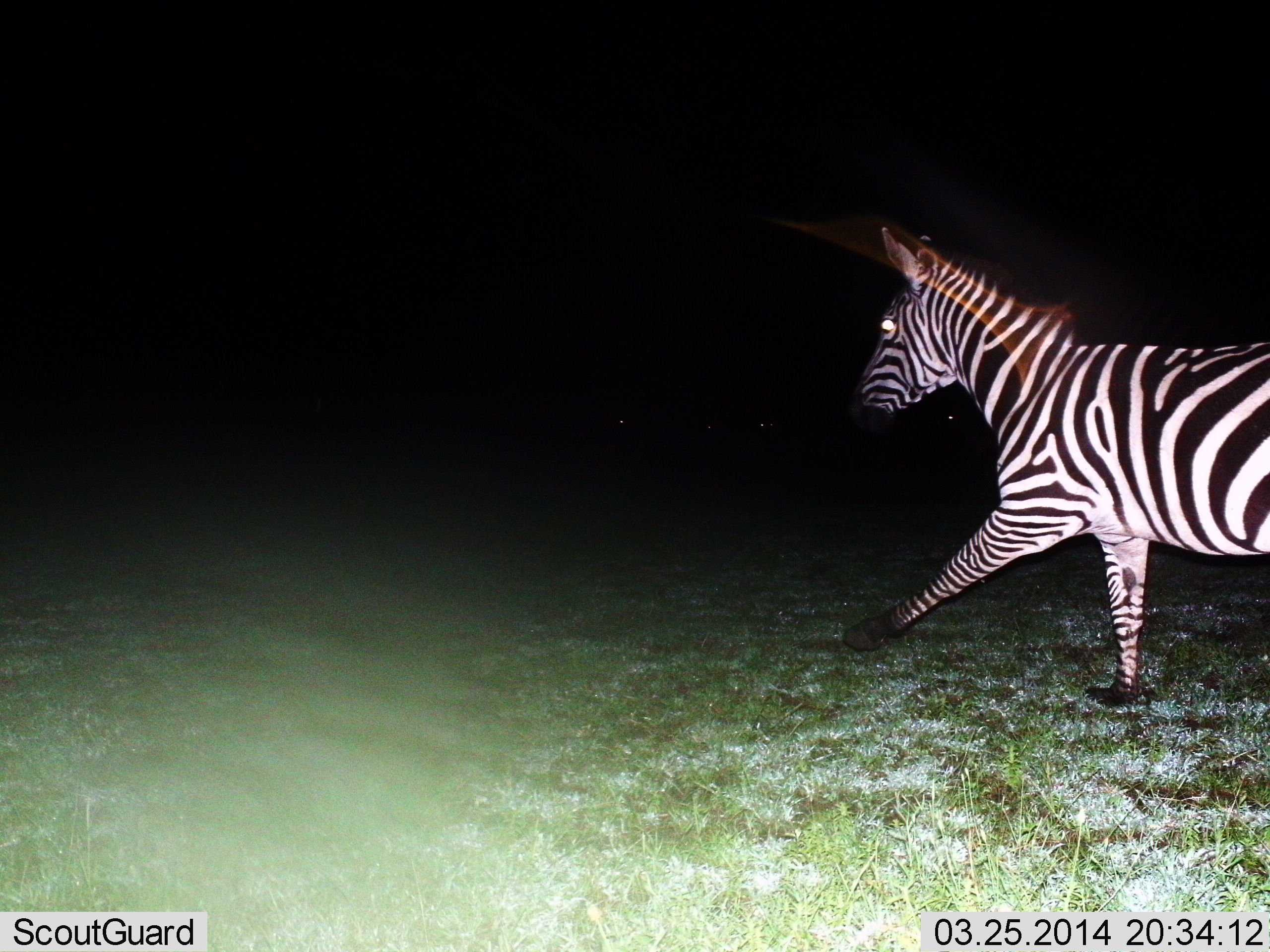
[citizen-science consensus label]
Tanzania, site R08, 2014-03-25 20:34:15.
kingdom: Animalia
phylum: Chordata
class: Mammalia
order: Perissodactyla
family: Equidae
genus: Equus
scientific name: Equus quagga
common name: plains zebra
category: zebra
Zebra (plains zebra) (Equus quagga), count 1. Behavior (volunteer vote fractions): standing 0%, resting 0%, moving 100%, interacting 0%. Young present (vote fraction): 0%. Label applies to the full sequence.